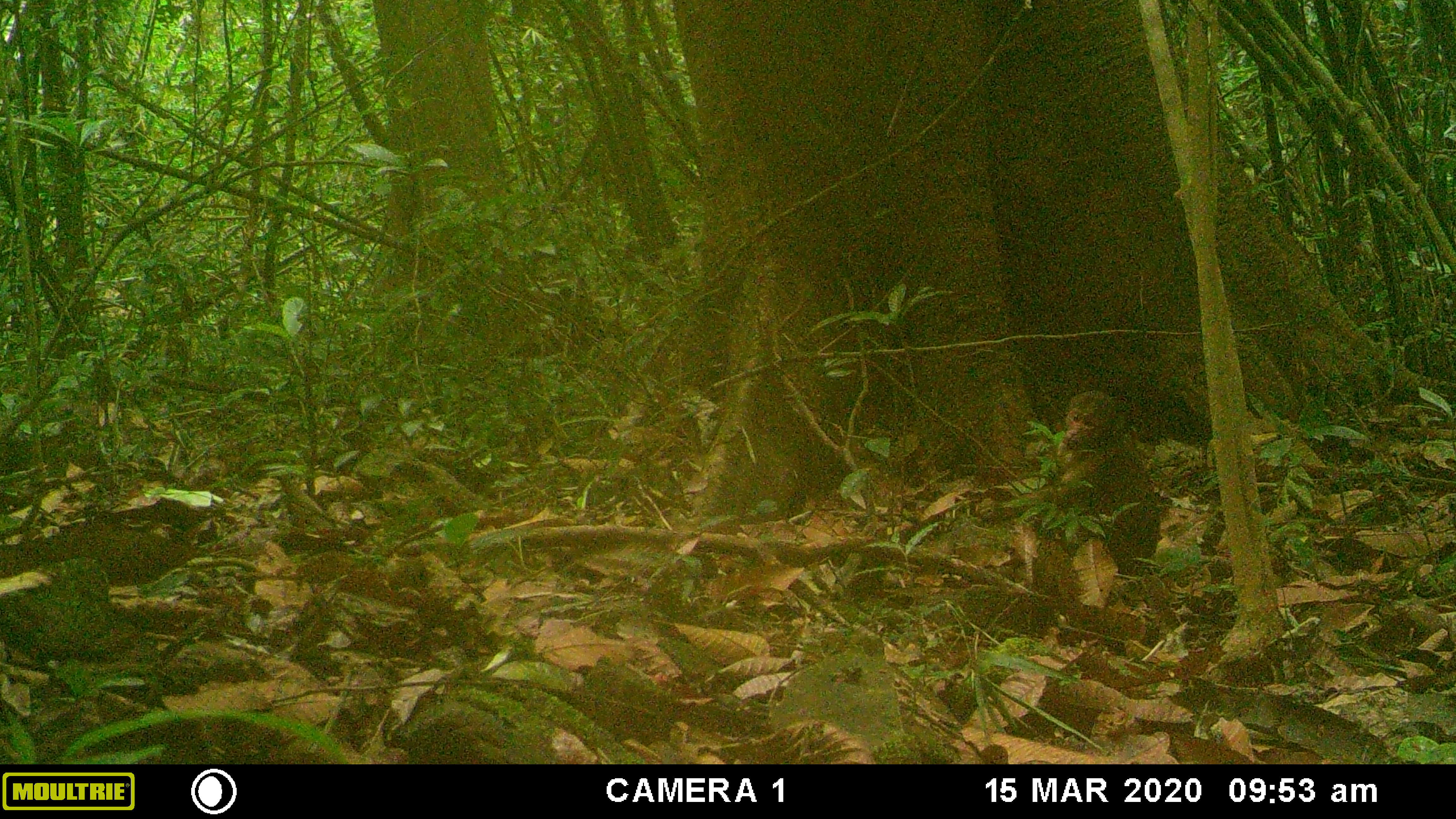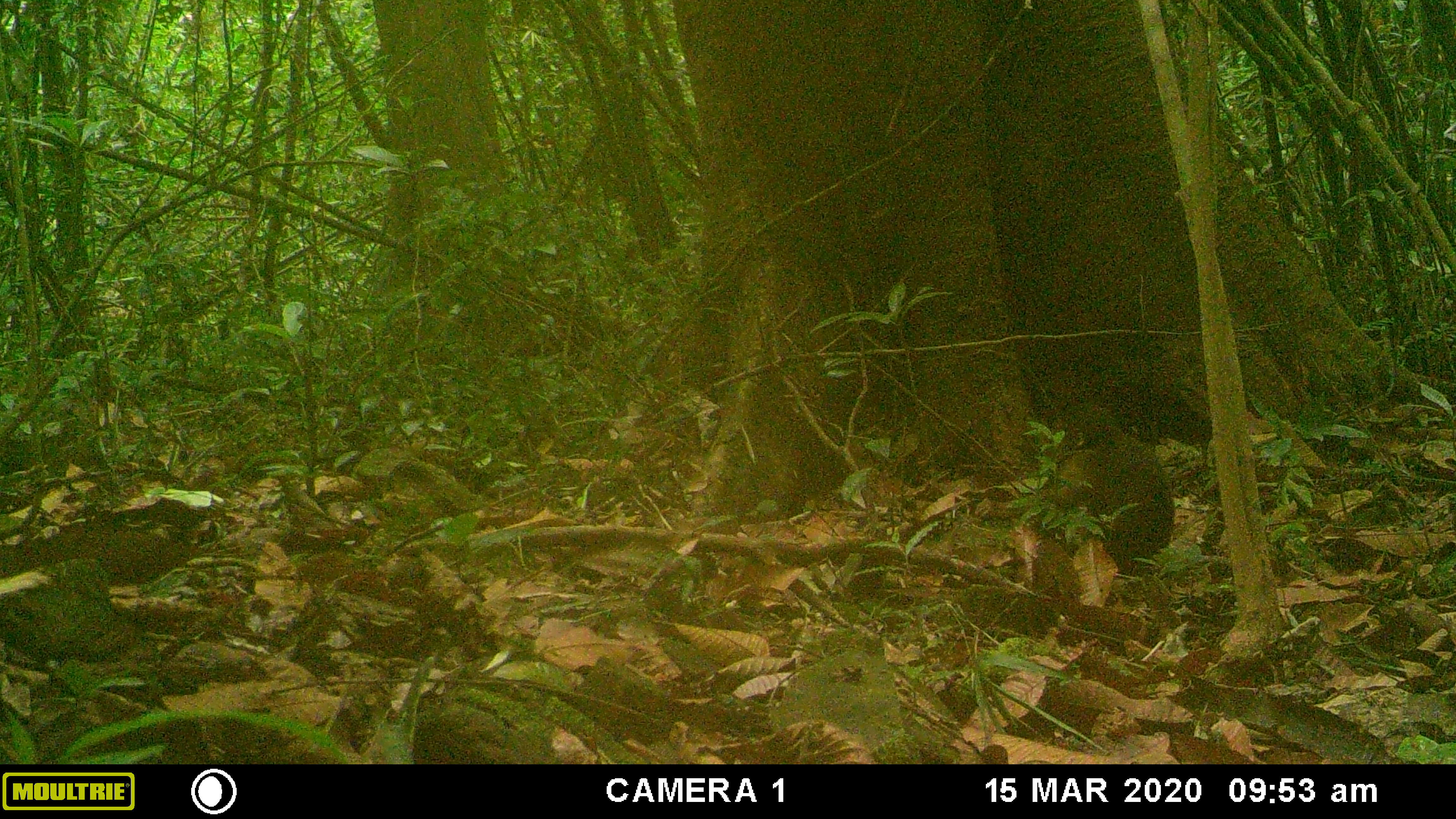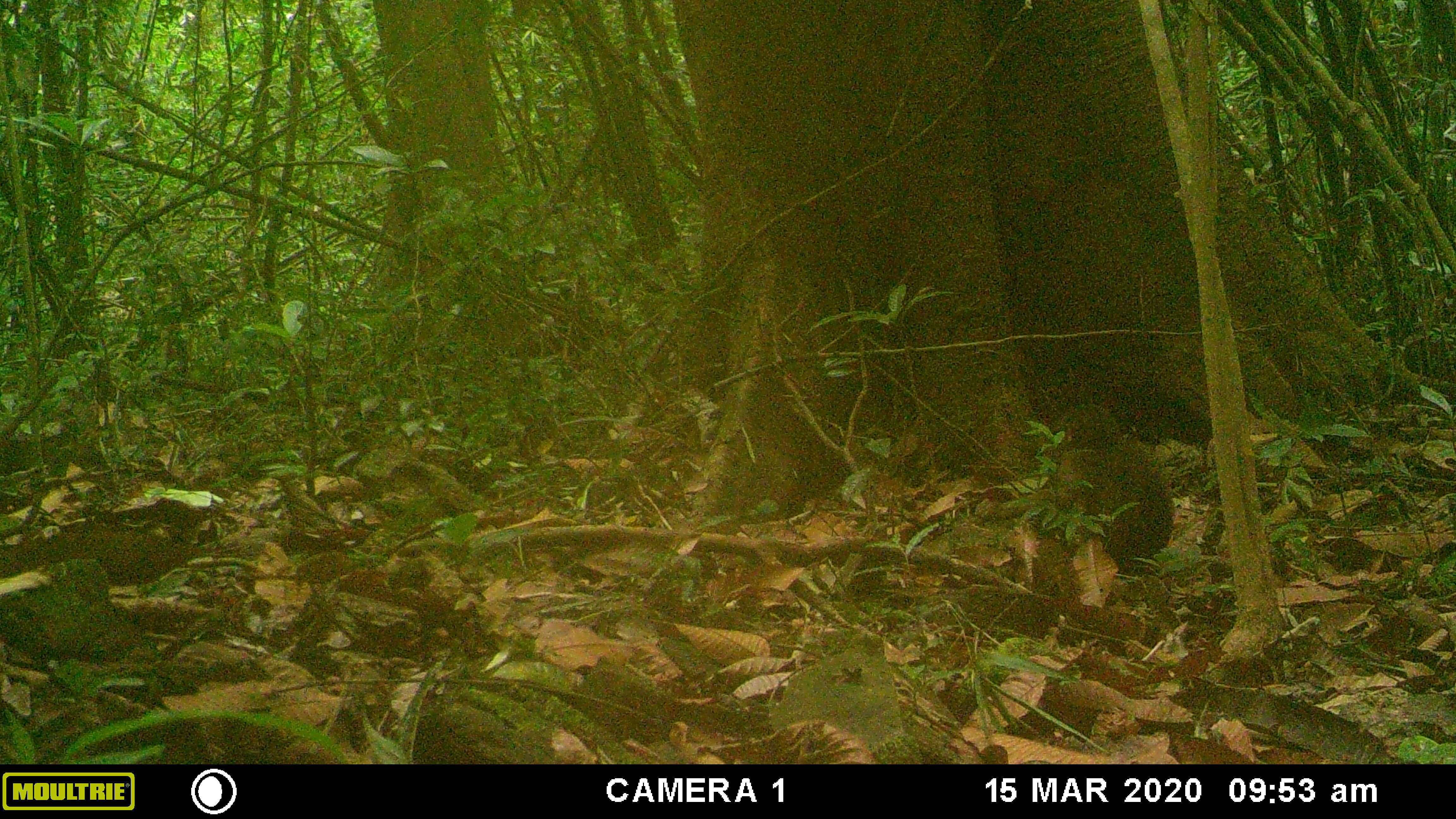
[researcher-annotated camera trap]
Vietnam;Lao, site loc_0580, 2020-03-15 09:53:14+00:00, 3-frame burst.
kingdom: Animalia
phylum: Chordata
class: Mammalia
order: Primates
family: Cercopithecidae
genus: Macaca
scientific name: Macaca arctoides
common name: stump-tailed macaque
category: stump tailed macaque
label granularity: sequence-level